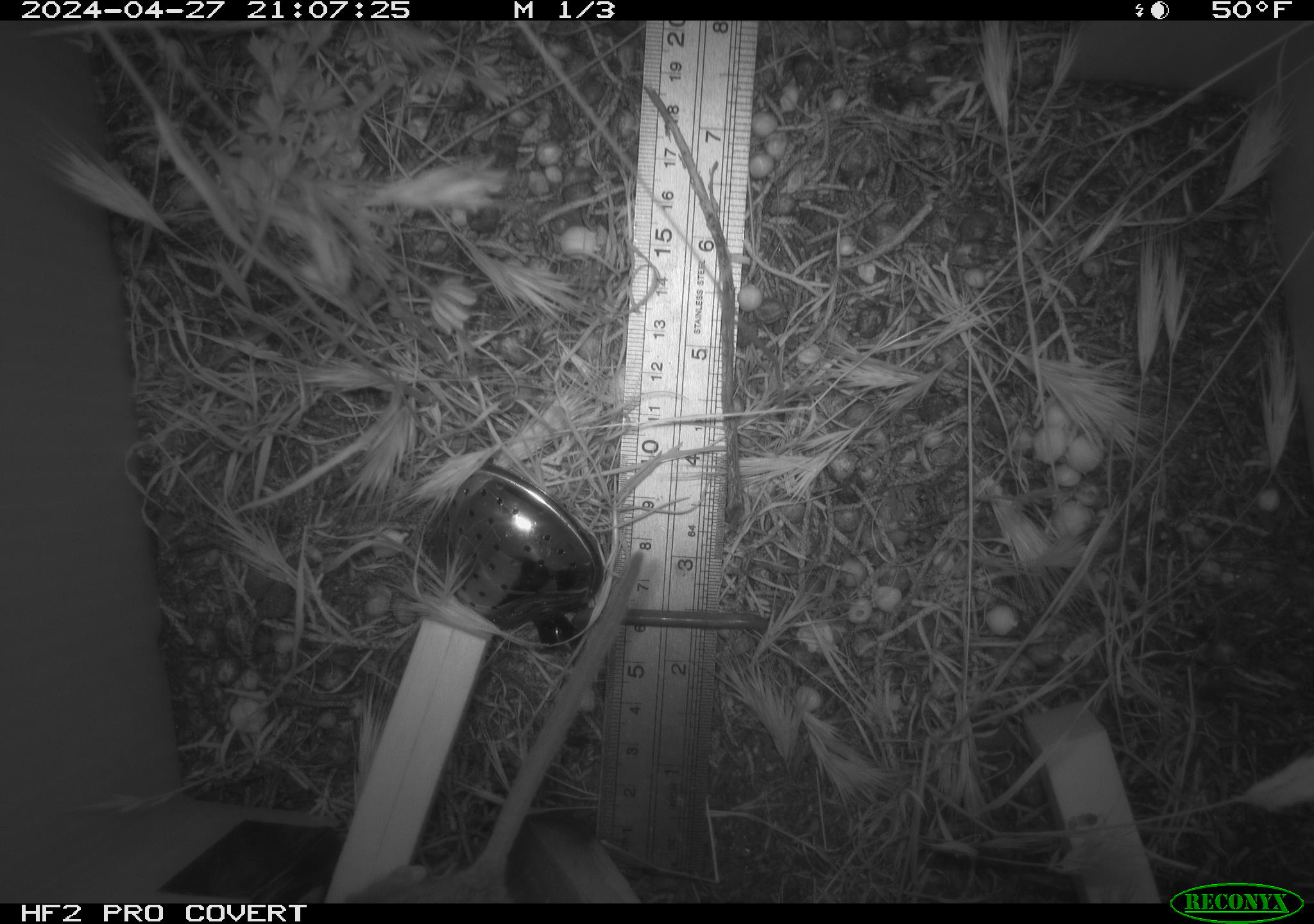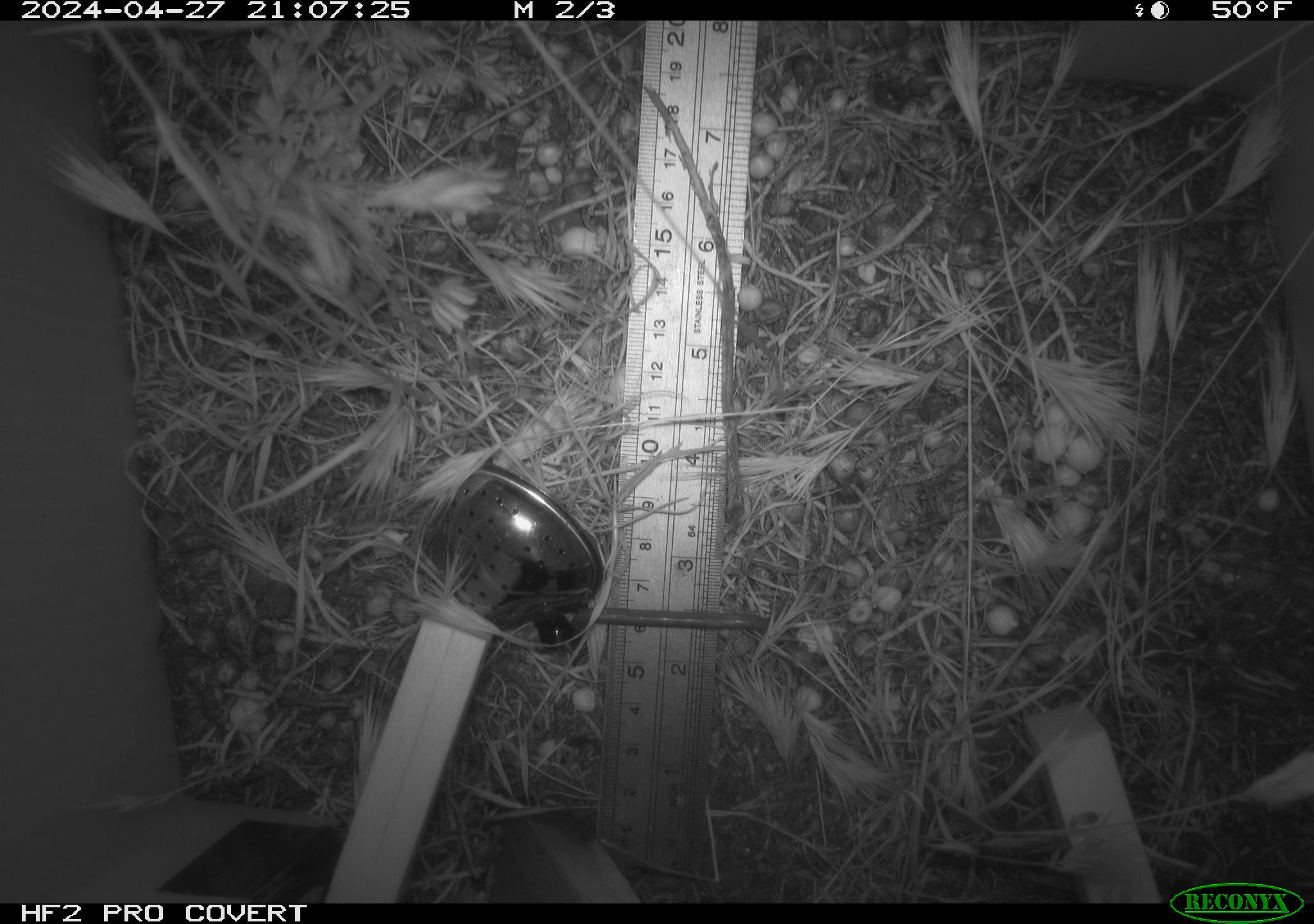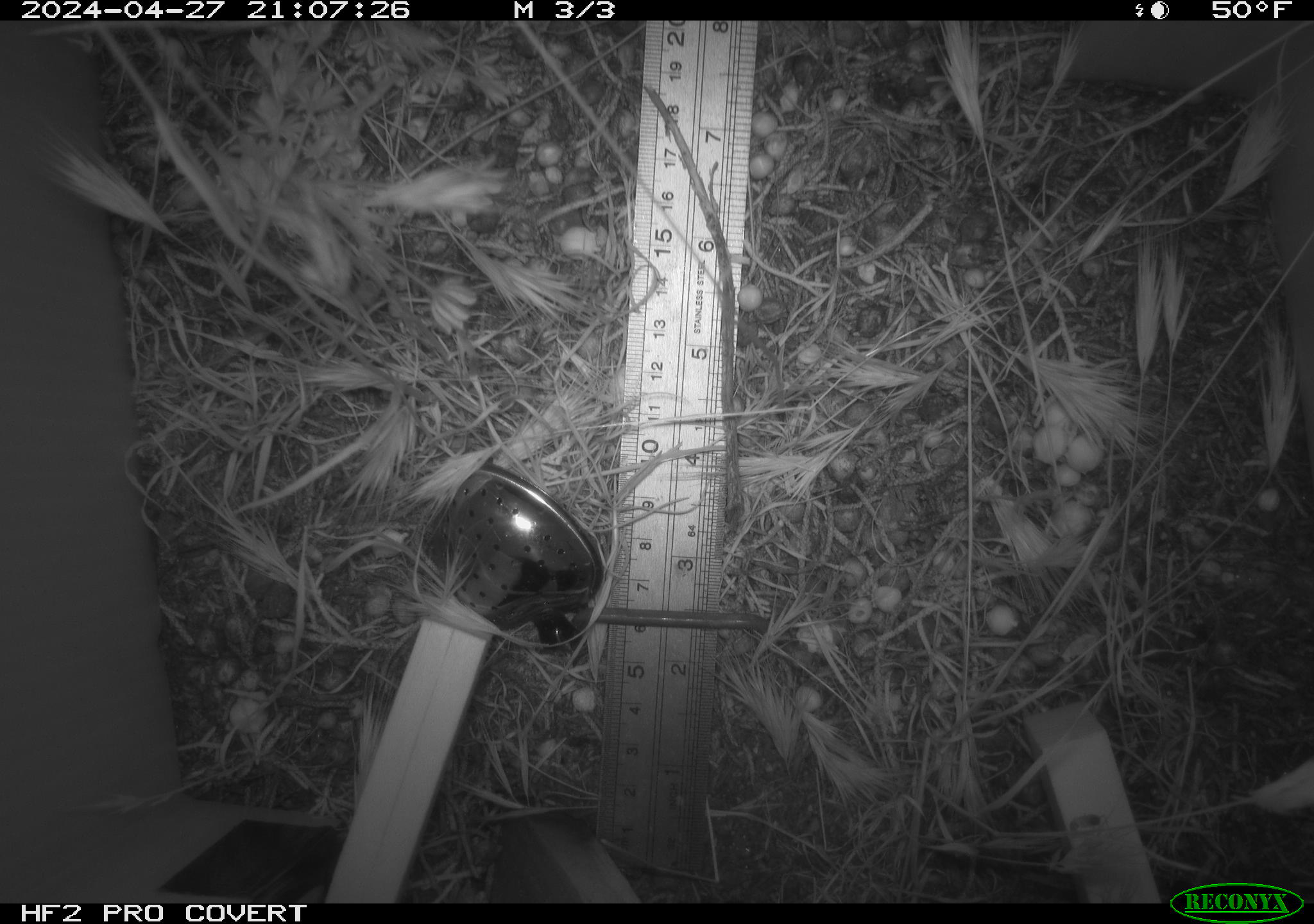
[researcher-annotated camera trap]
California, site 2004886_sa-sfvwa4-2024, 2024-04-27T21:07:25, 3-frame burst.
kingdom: Animalia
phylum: Chordata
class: Mammalia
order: Rodentia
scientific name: Rodentia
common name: mouse species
Mouse species (Rodentia).